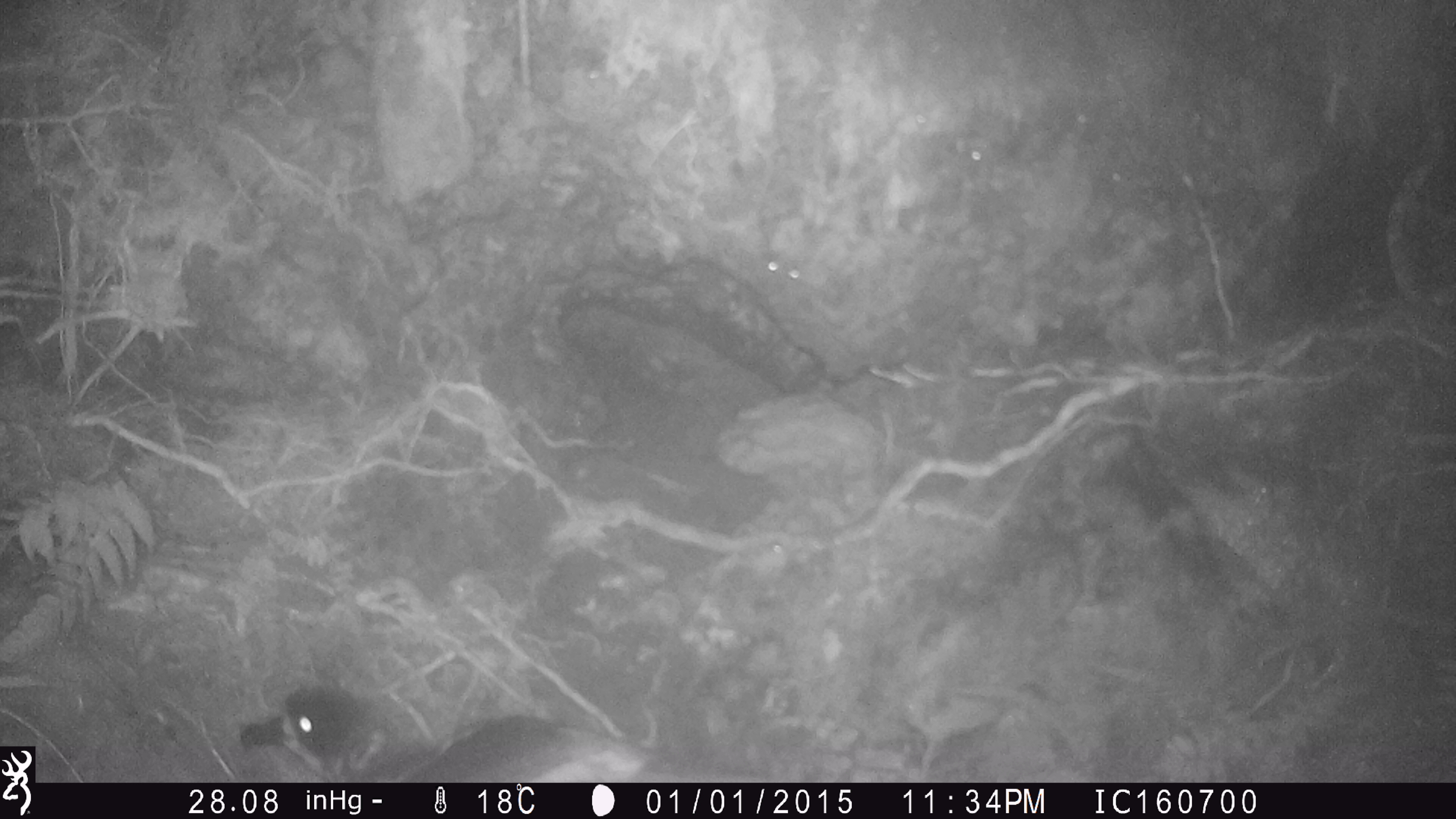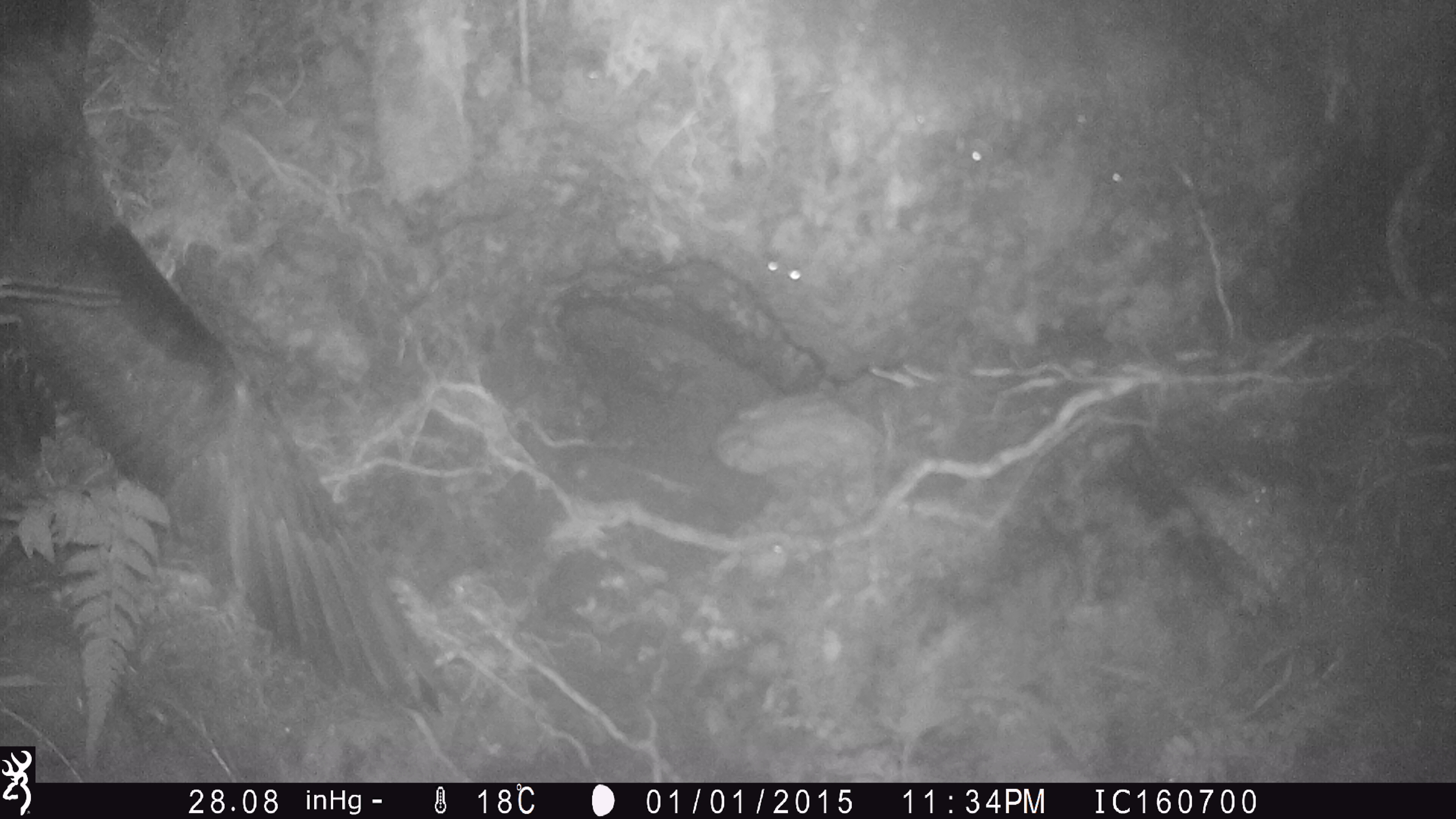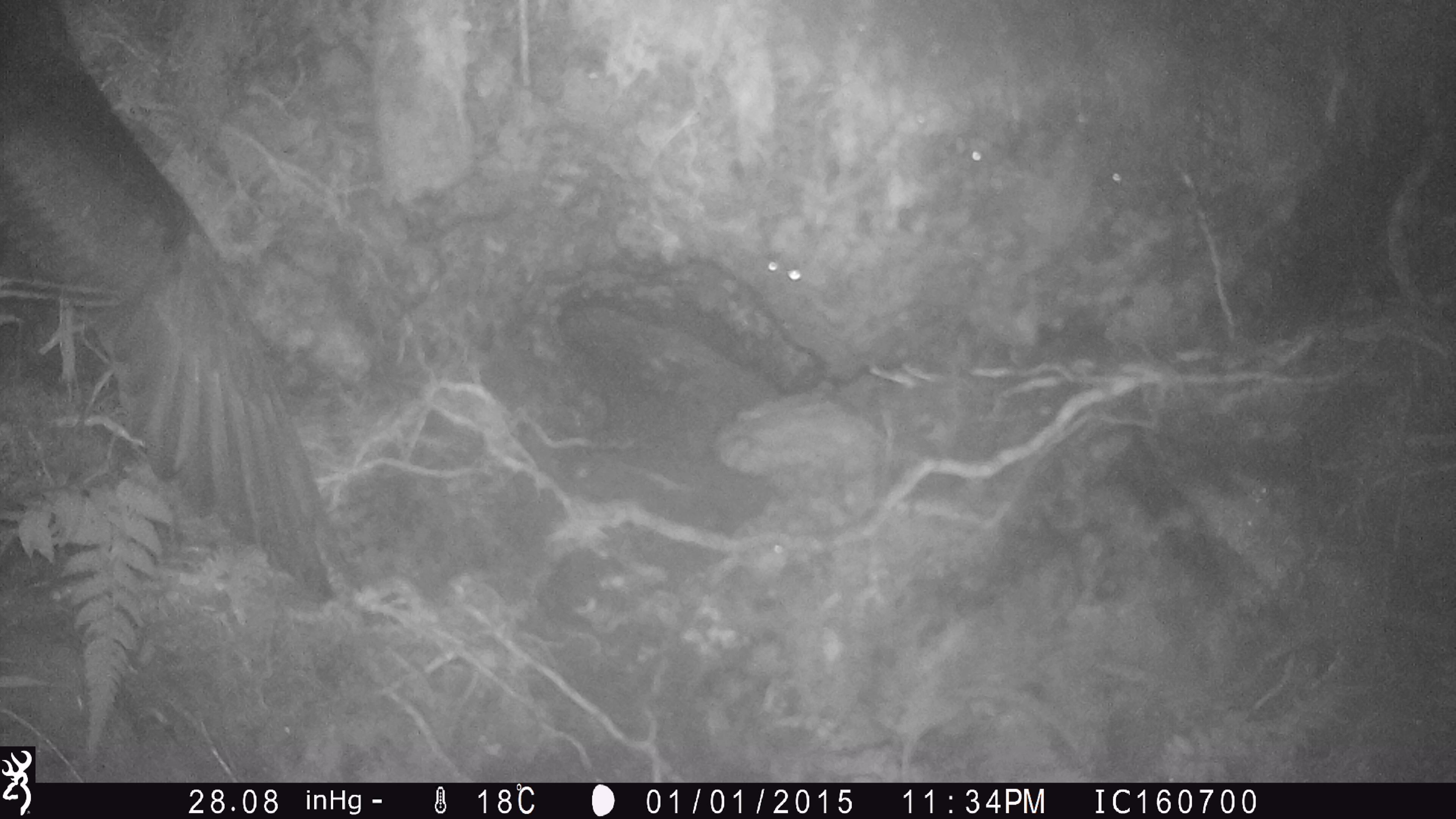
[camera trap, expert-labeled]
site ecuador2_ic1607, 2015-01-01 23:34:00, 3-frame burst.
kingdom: Animalia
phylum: Chordata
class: Aves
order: Procellariiformes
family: Procellariidae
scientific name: Procellariidae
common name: petrel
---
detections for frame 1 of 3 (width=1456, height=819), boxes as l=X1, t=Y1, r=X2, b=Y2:
petrel: l=239, t=683, r=669, b=781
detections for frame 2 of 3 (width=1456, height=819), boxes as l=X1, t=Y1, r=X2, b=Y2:
petrel: l=0, t=0, r=463, b=731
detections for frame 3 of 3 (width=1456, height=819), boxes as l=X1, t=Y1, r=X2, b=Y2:
petrel: l=0, t=0, r=364, b=617